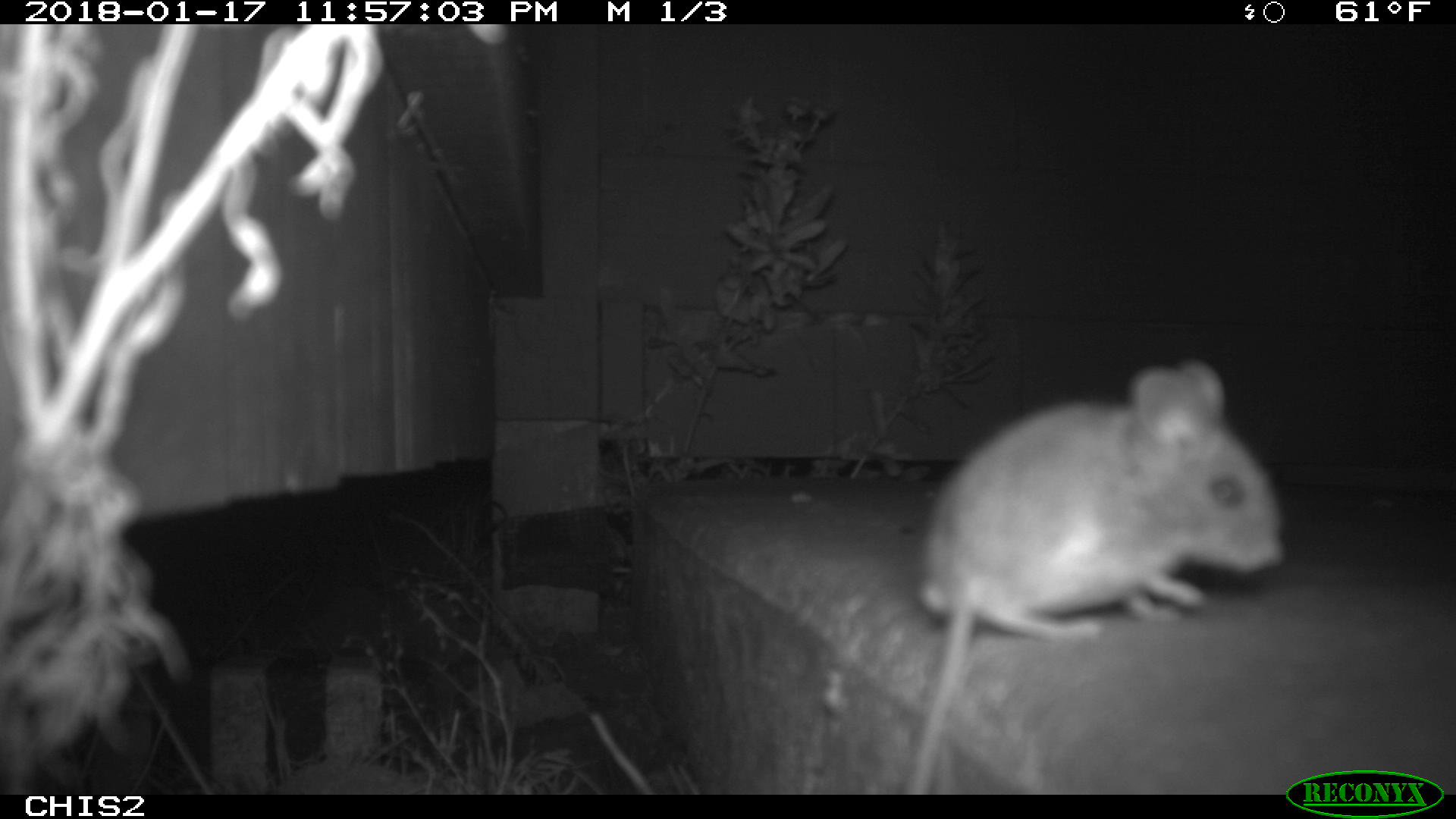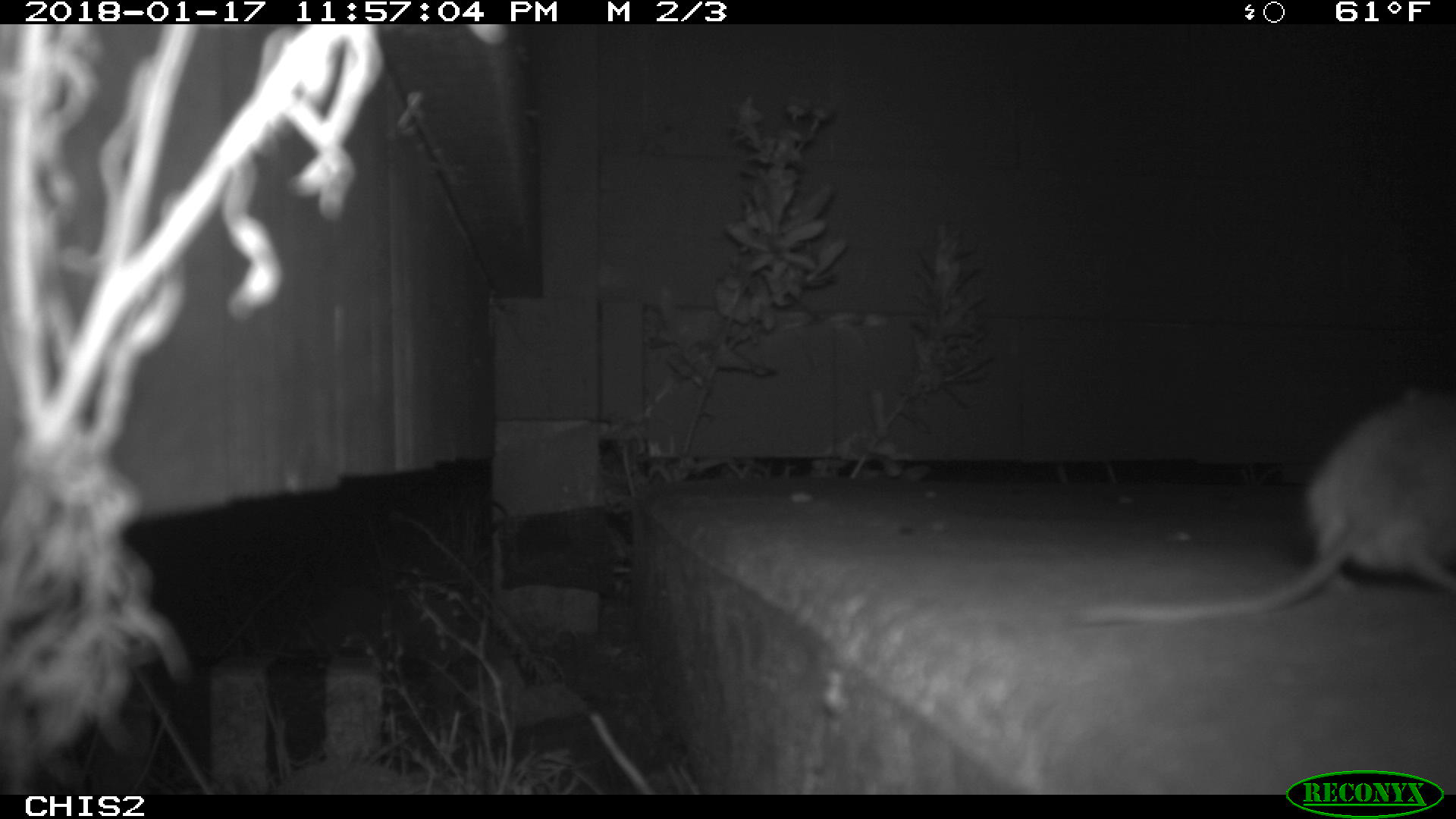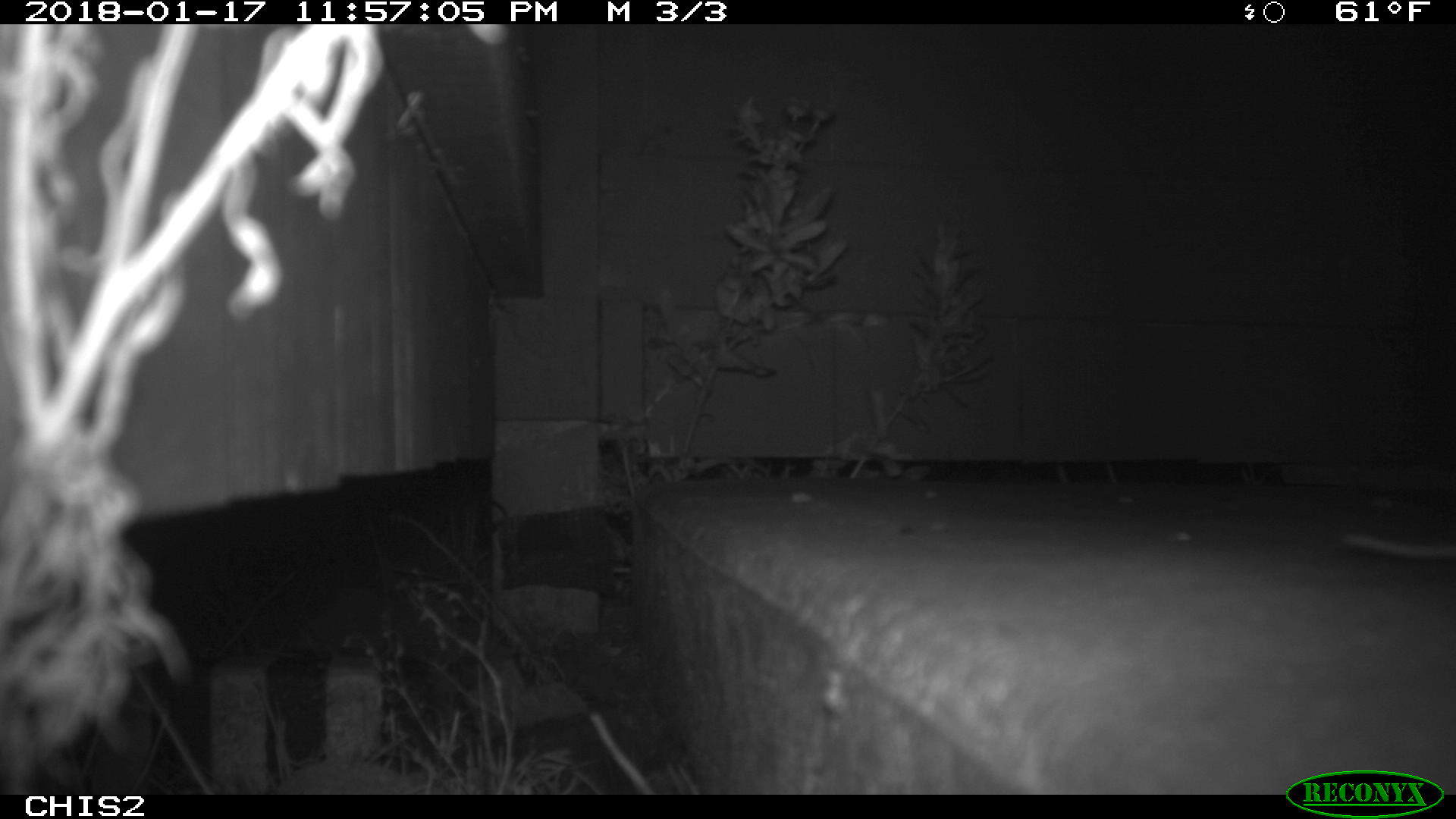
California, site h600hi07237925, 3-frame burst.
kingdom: Animalia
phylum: Chordata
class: Mammalia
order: Rodentia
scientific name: Rodentia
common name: rodent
Rodent (Rodentia).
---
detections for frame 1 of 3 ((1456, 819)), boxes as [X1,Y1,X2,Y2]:
rodent: [905,360,1289,794]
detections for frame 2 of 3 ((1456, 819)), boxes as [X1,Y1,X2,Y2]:
rodent: [1076,386,1454,622]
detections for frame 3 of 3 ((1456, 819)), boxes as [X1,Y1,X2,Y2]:
rodent: [1340,532,1455,558]